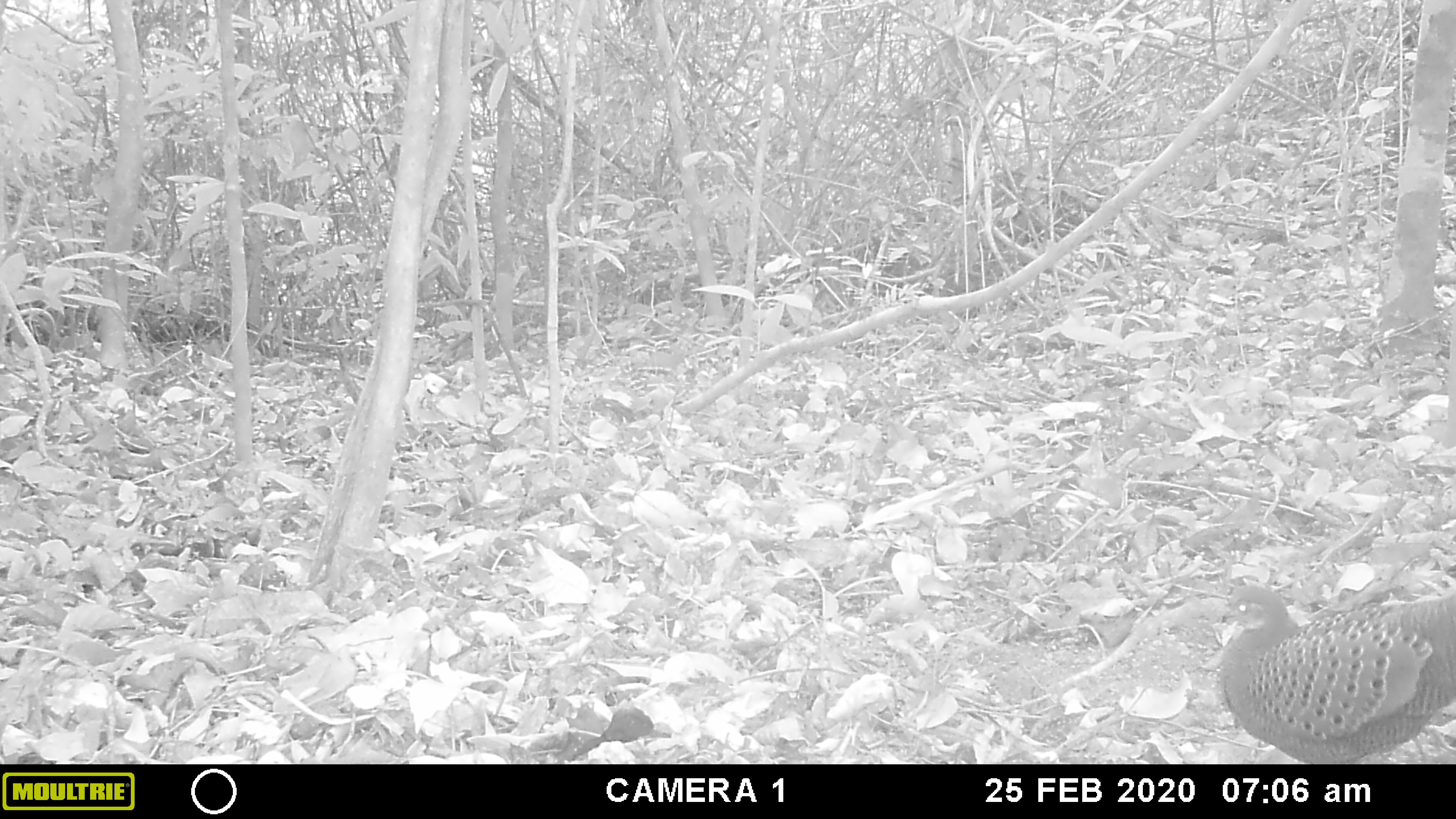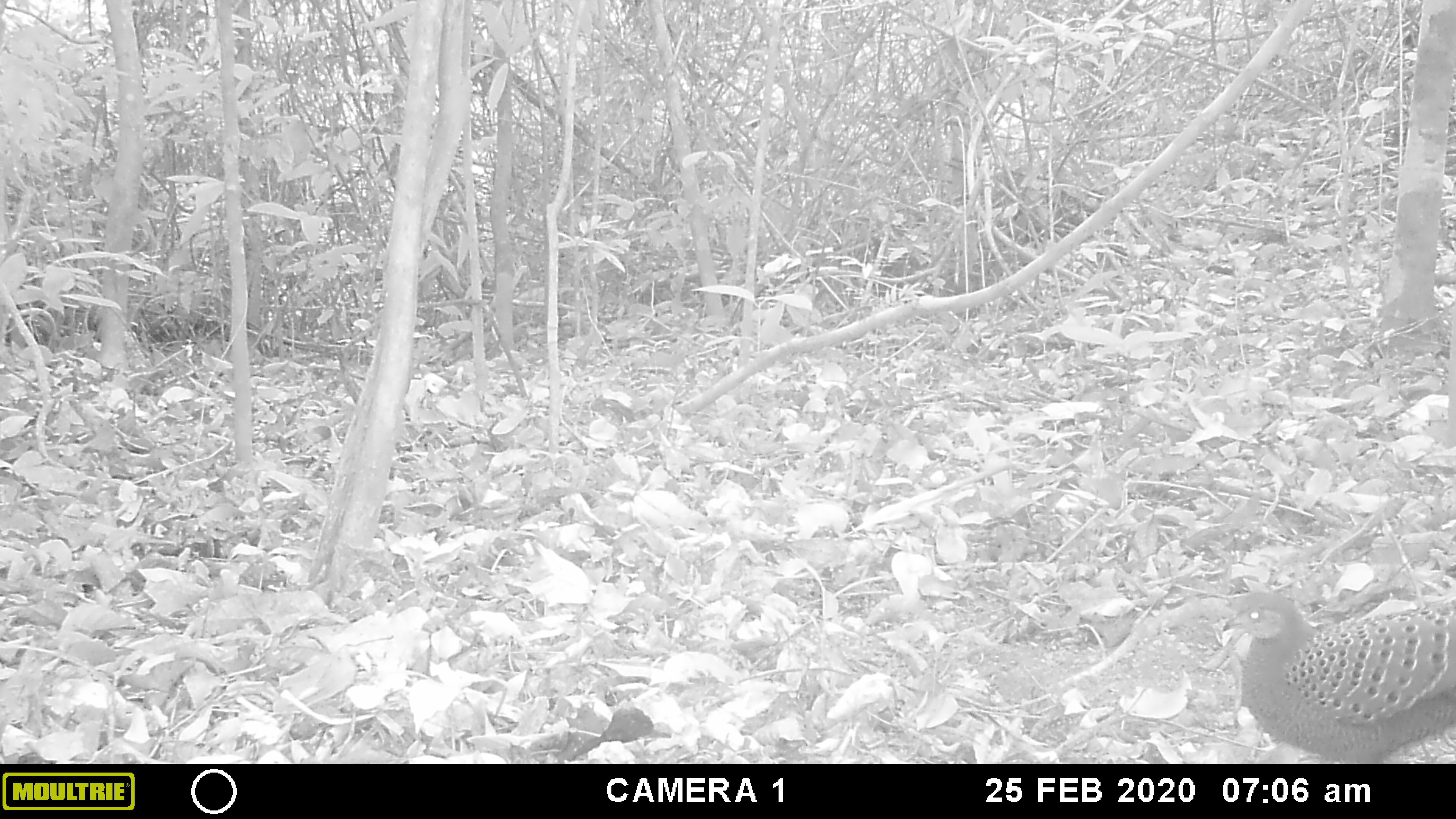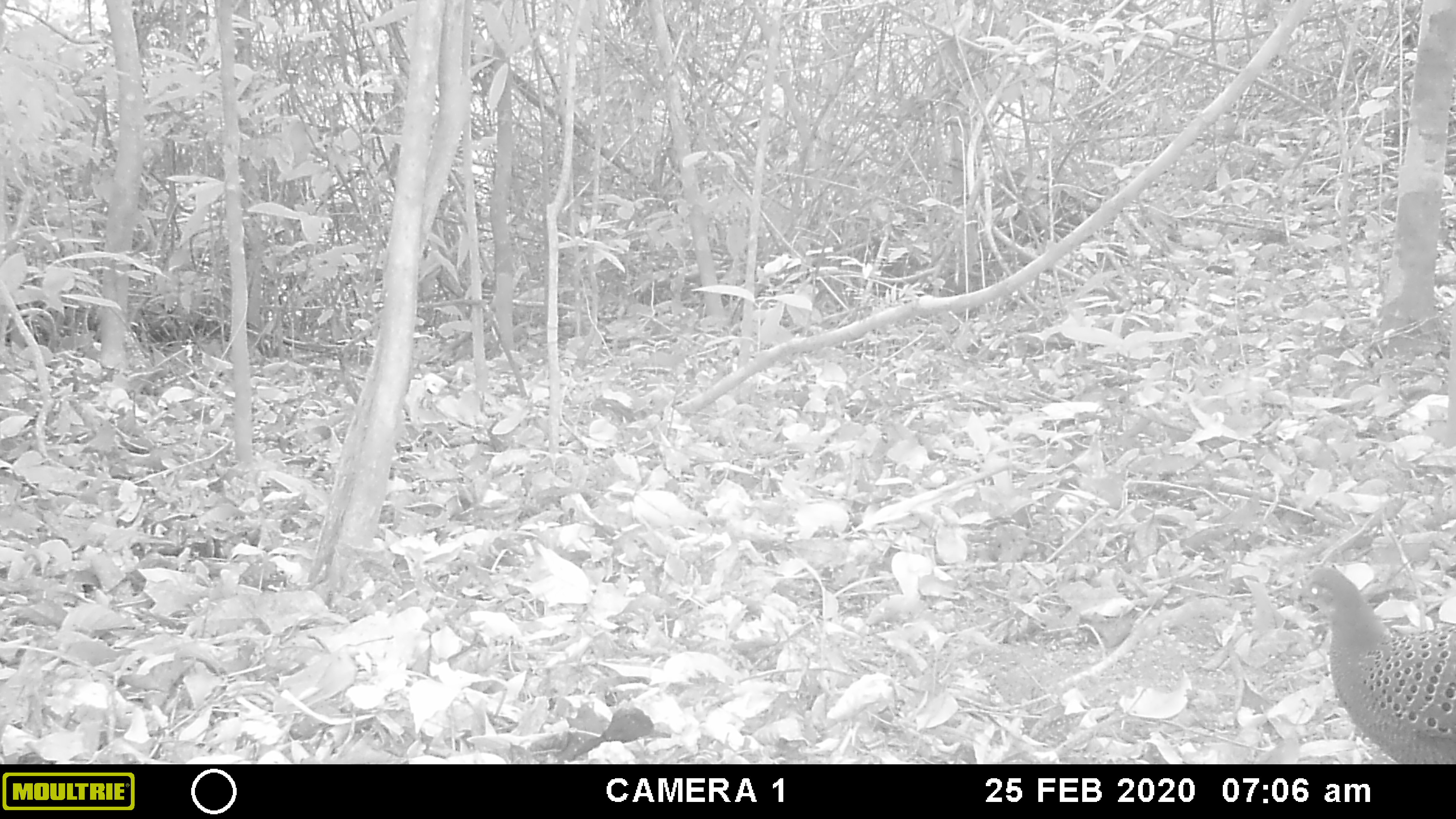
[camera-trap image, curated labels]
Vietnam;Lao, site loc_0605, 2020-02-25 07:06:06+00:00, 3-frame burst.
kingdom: Animalia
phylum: Chordata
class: Aves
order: Galliformes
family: Phasianidae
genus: Polyplectron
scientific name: Polyplectron bicalcaratum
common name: gray peacock-pheasant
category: grey peacock pheasant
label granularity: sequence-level